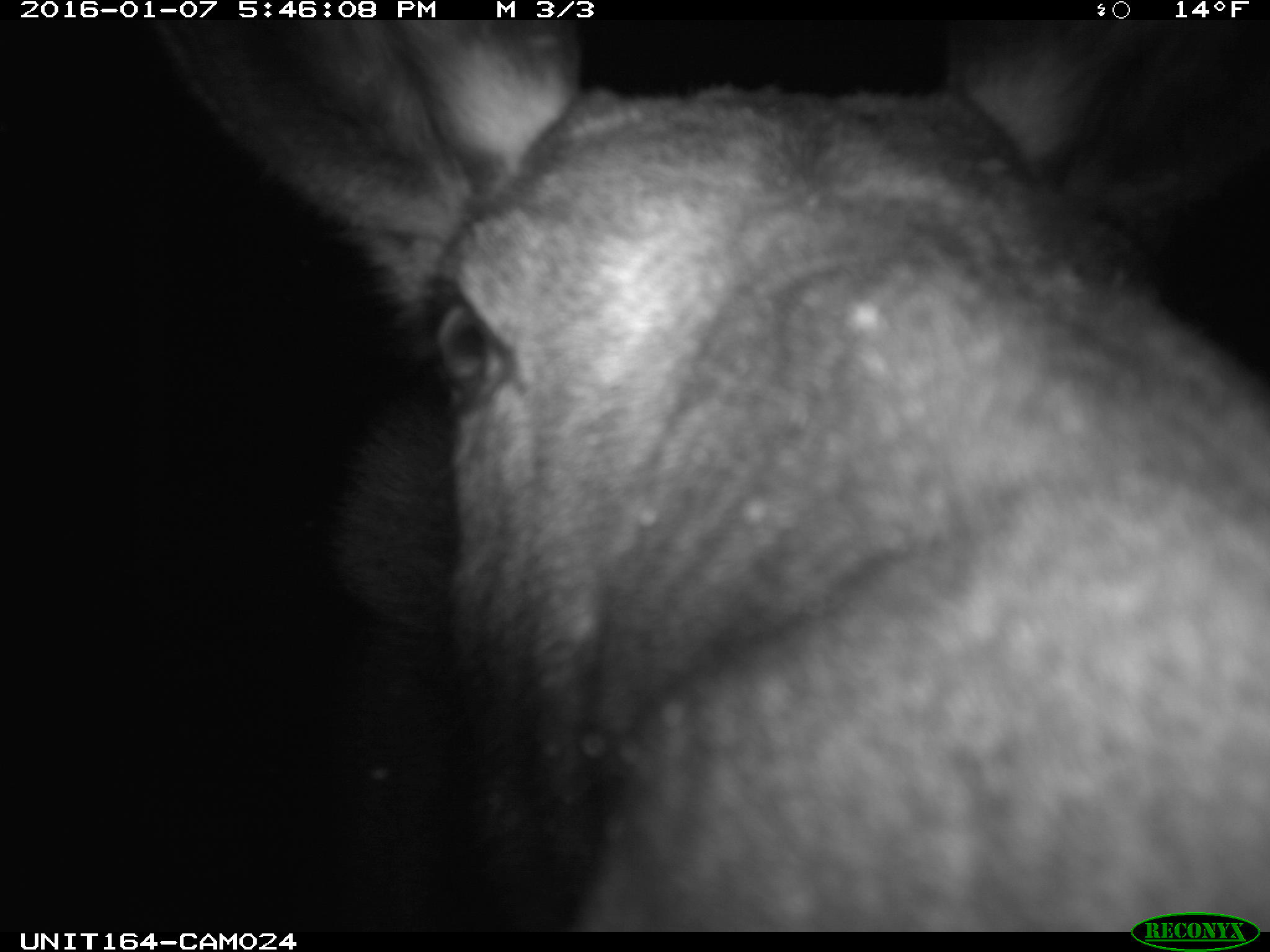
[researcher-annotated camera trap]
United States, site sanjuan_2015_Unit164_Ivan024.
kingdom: Animalia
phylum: Chordata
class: Mammalia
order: Artiodactyla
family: Cervidae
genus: Alces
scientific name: Alces alces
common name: moose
Alces alces (moose).